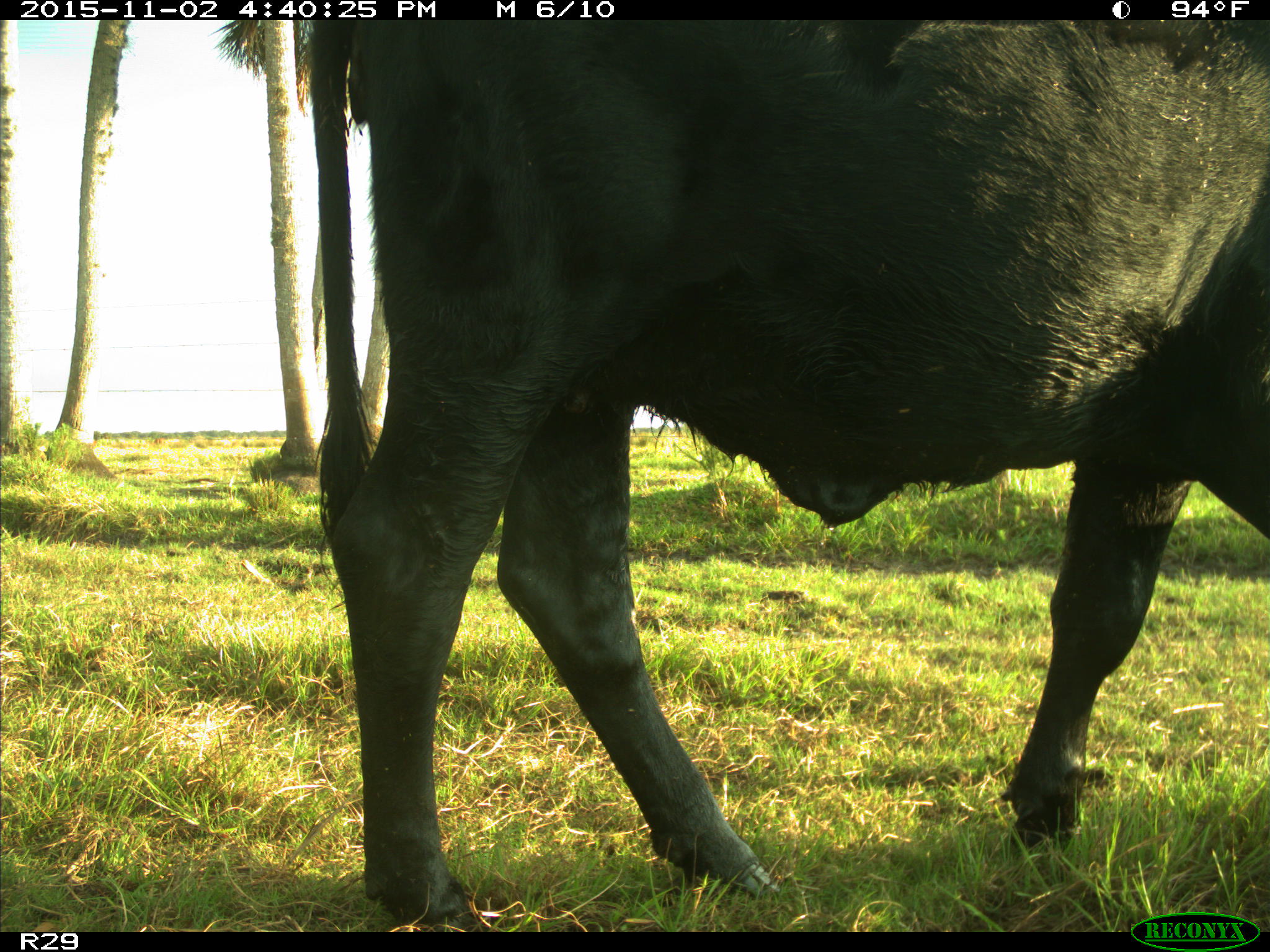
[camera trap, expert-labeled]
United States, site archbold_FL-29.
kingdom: Animalia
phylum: Chordata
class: Mammalia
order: Artiodactyla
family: Bovidae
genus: Bos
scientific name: Bos taurus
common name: domestic cow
Bos taurus (domestic cow).